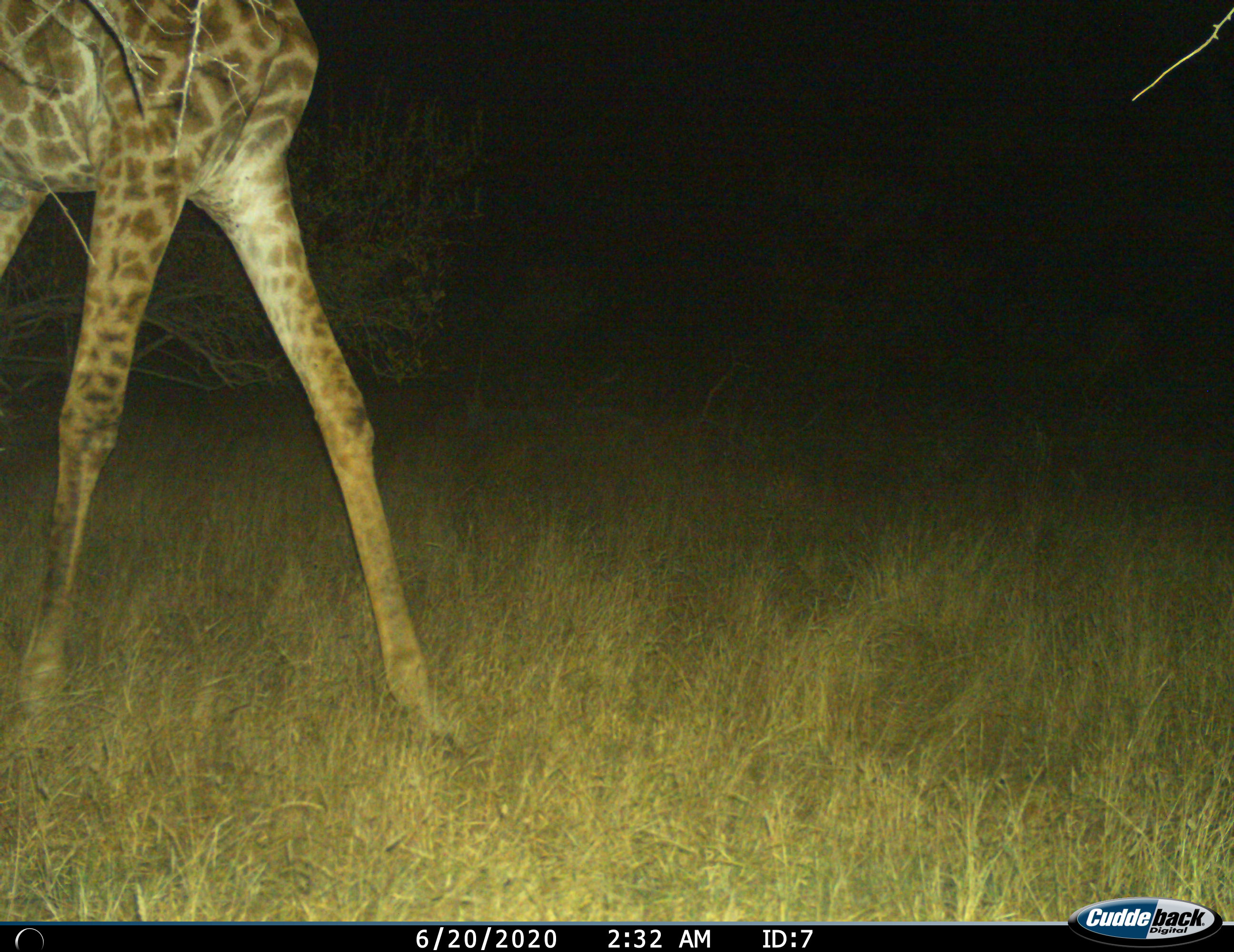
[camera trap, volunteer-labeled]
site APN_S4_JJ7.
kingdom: Animalia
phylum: Chordata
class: Mammalia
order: Artiodactyla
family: Giraffidae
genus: Giraffa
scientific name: Giraffa camelopardalis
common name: giraffe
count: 1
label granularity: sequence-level